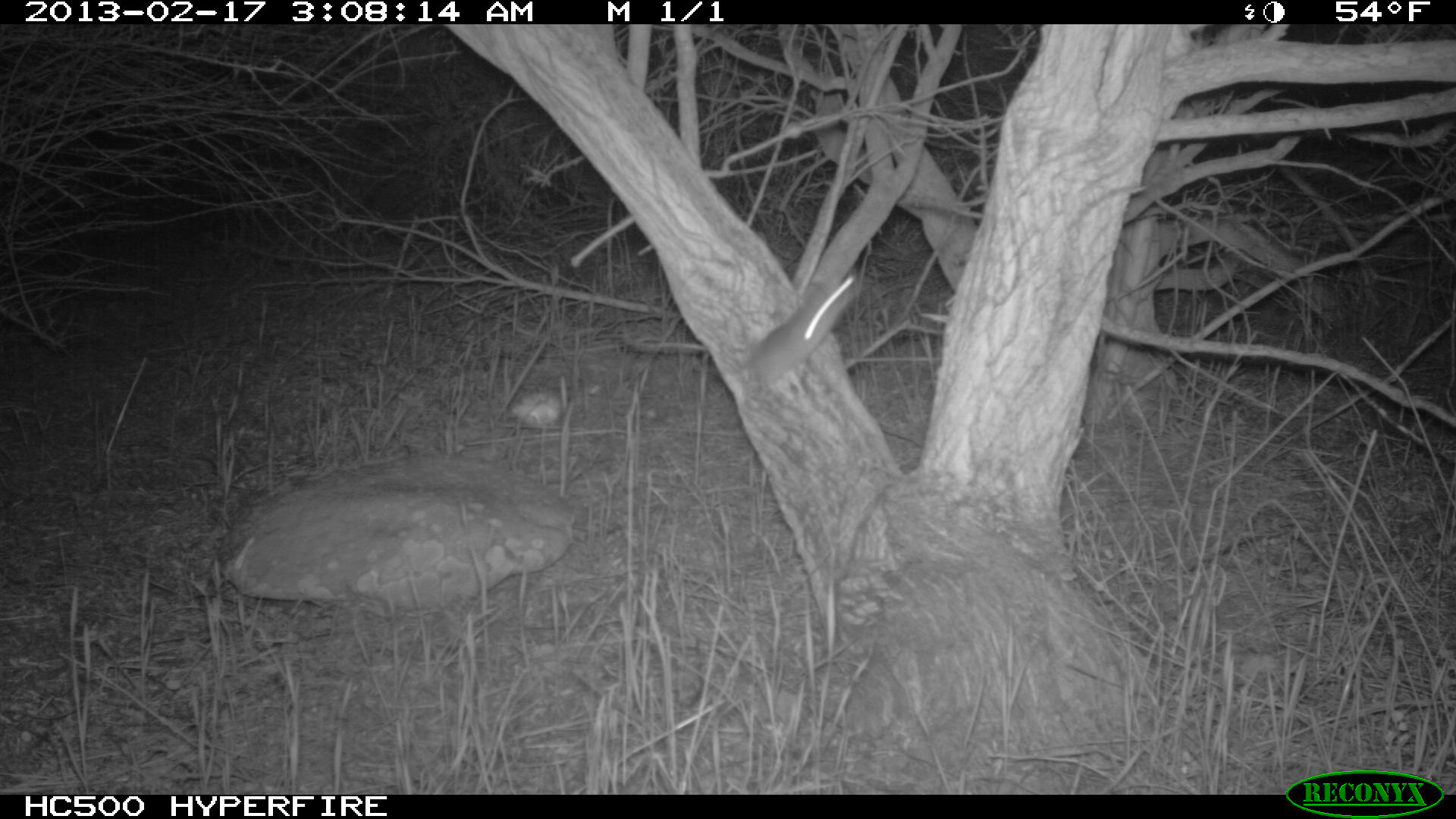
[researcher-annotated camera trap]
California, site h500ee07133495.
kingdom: Animalia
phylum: Chordata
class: Mammalia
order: Rodentia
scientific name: Rodentia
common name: rodent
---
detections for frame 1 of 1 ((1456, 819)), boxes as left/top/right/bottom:
rodent: 728/261/866/406